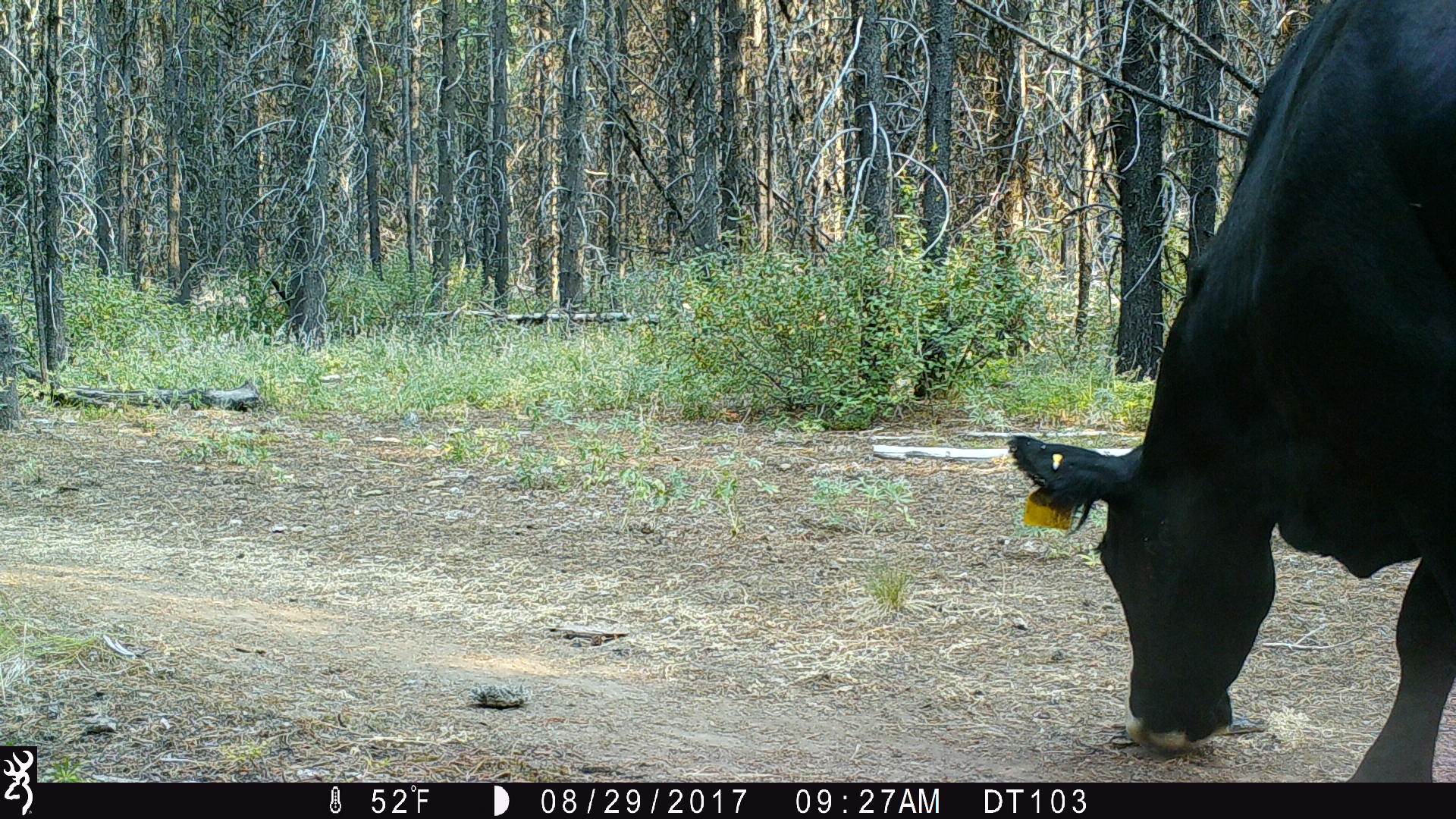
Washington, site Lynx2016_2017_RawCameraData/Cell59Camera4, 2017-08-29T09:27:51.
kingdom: Animalia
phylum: Chordata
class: Mammalia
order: Artiodactyla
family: Bovidae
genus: Bos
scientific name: Bos taurus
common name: domestic cattle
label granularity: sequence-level